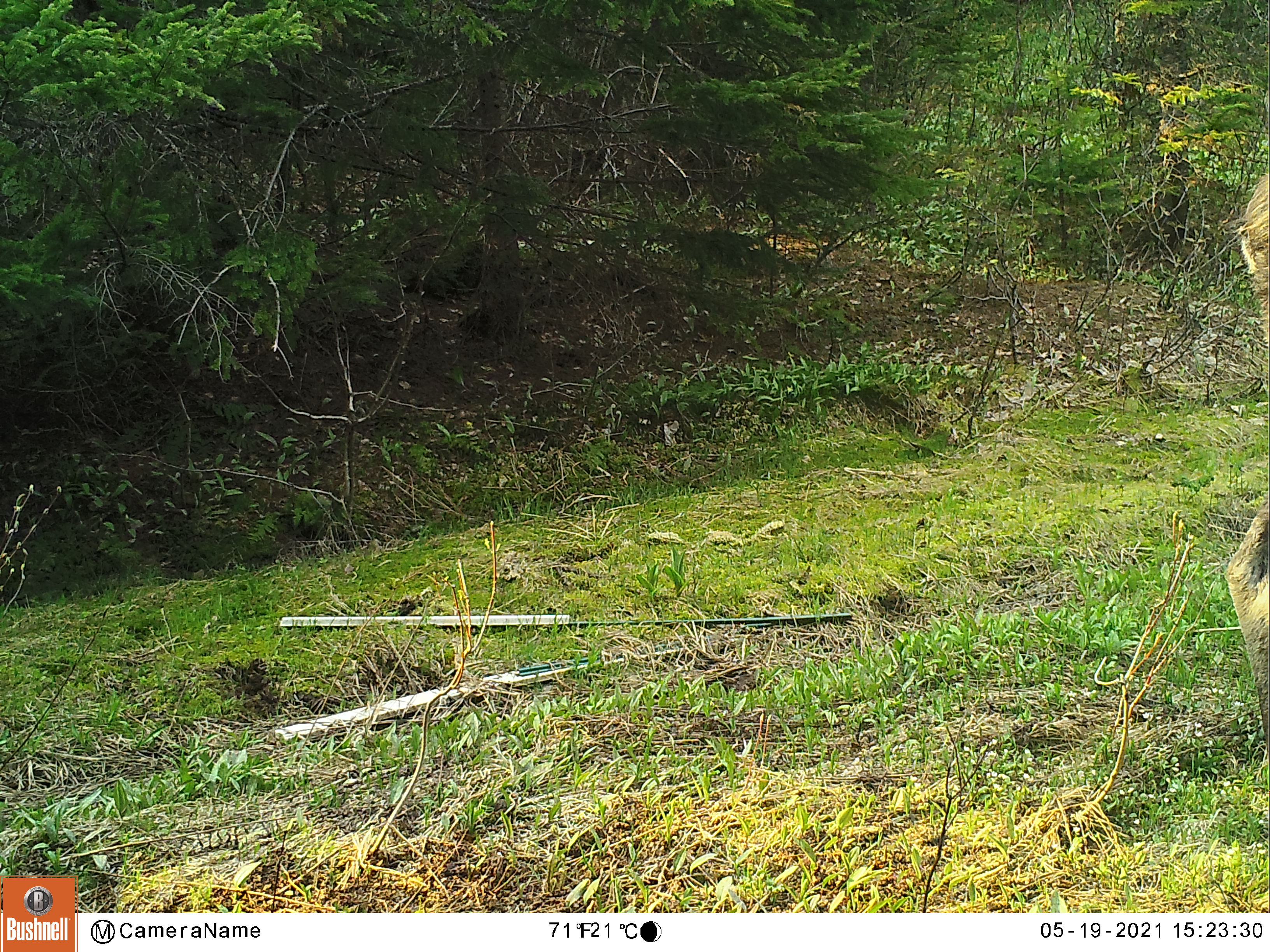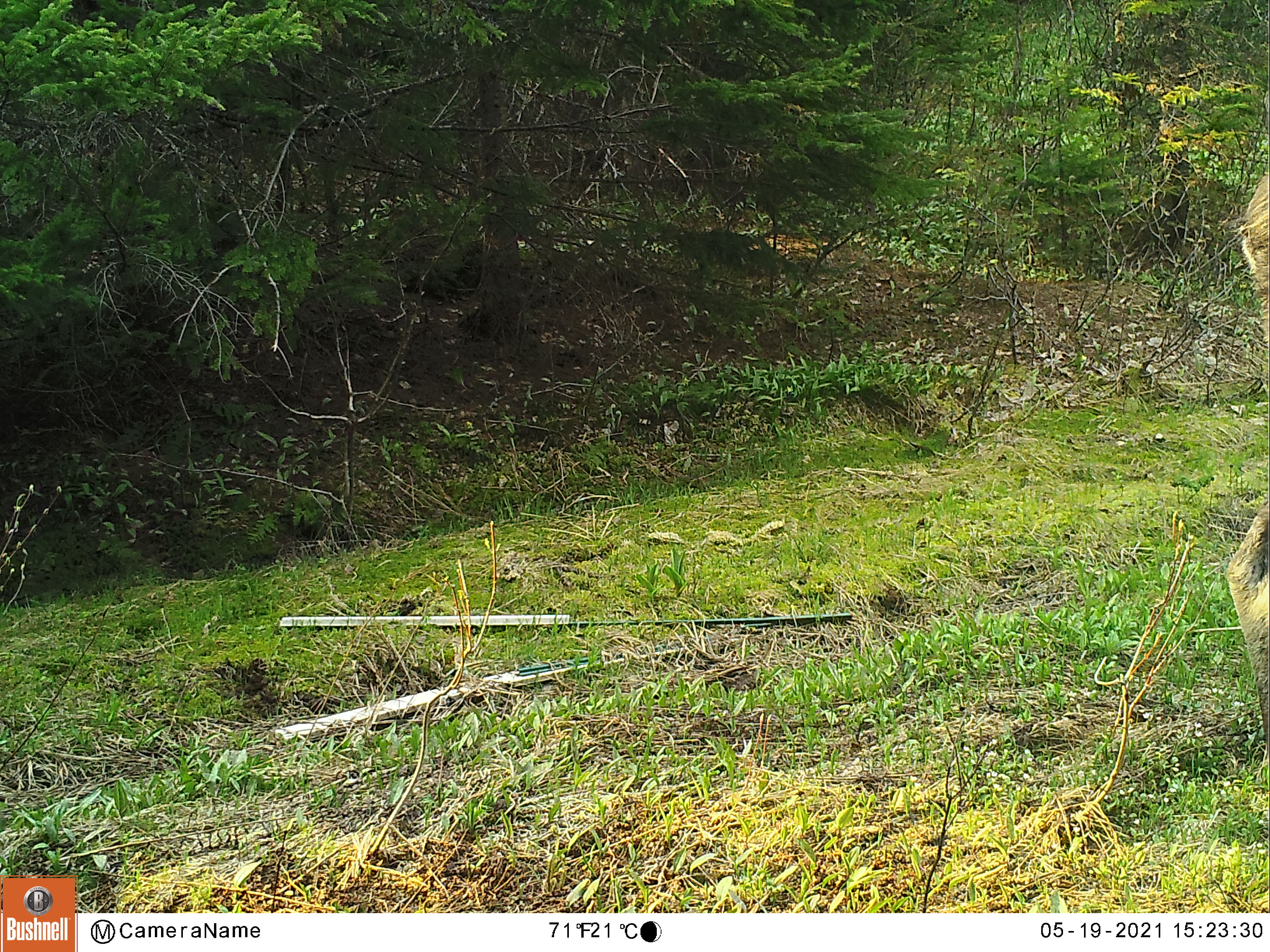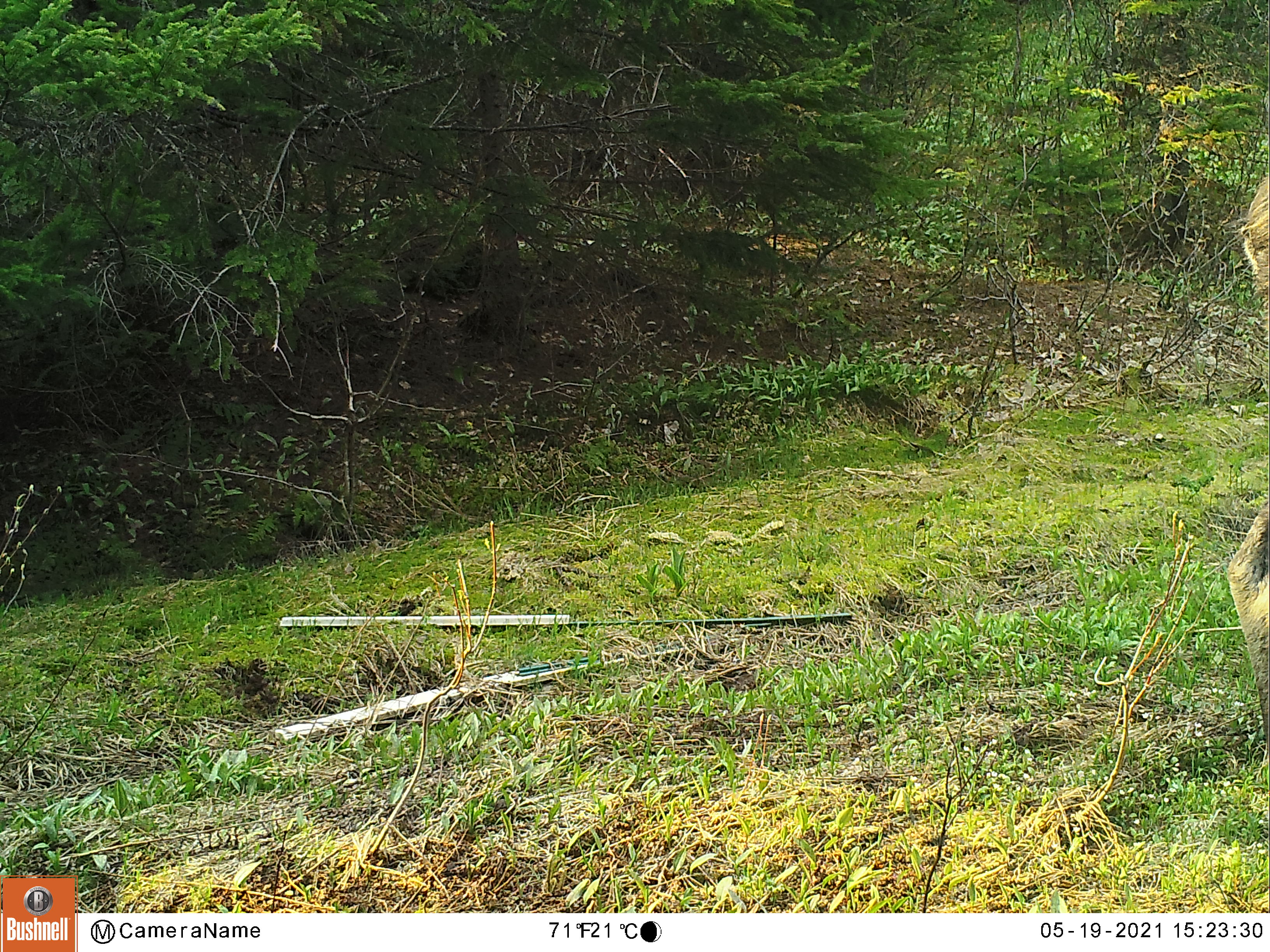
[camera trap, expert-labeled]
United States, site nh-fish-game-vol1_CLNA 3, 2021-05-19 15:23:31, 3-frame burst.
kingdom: Animalia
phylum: Chordata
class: Mammalia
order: Artiodactyla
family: Cervidae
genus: Alces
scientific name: Alces alces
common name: moose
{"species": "moose (Alces alces)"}